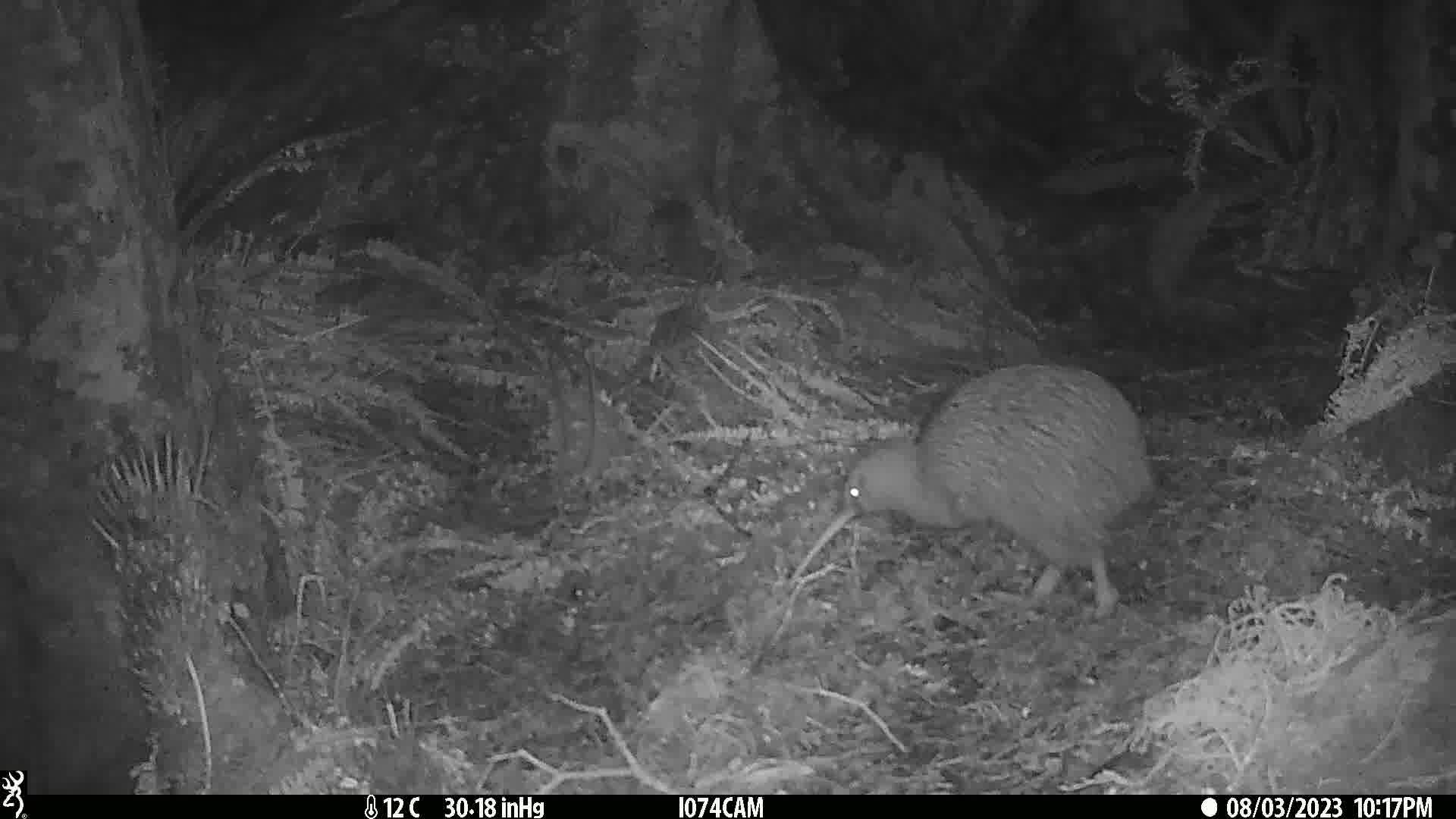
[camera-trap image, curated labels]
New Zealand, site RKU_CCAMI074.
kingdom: Animalia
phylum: Chordata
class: Aves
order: Apterygiformes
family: Apterygidae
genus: Apteryx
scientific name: Apteryx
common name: kiwi